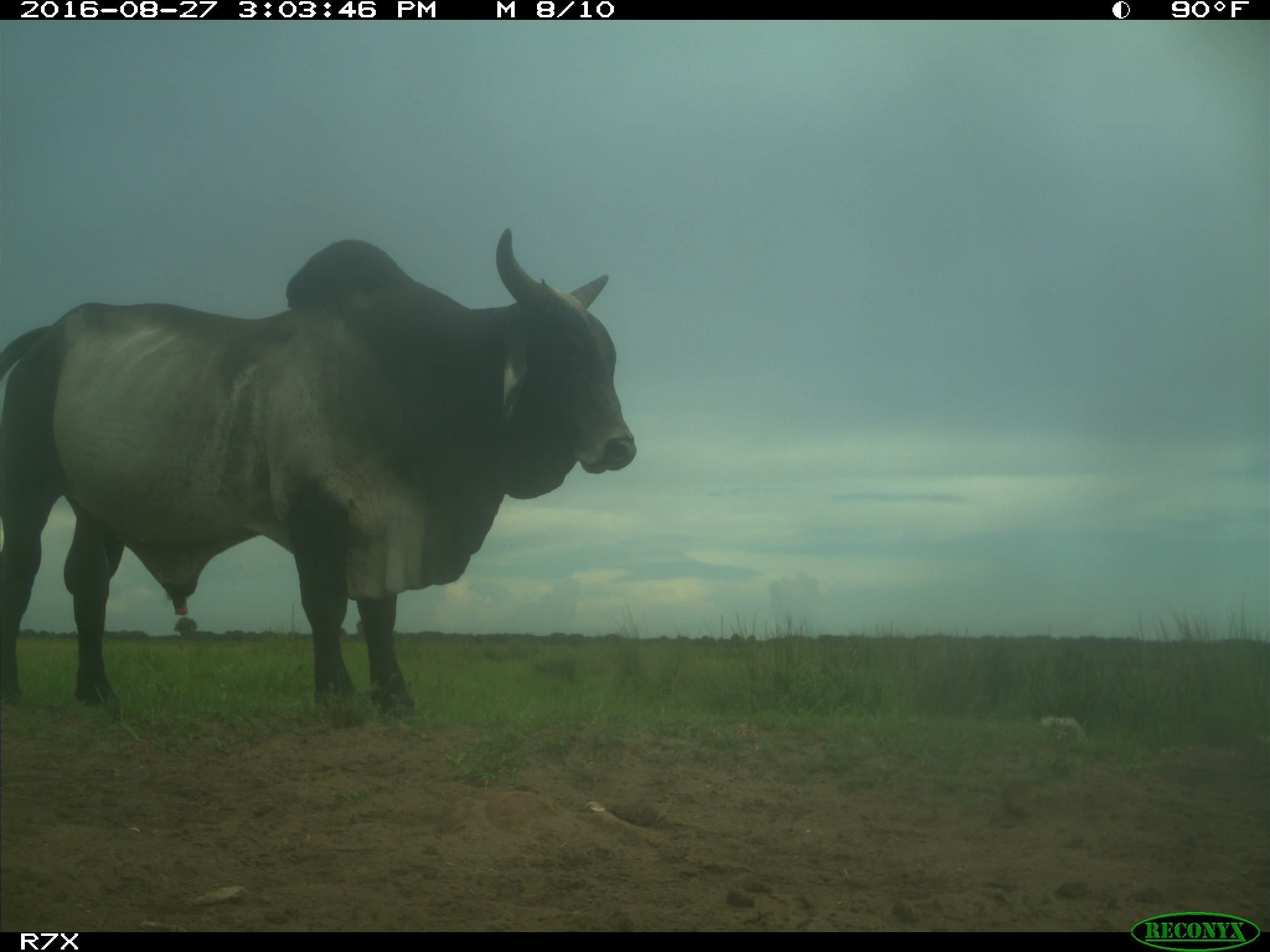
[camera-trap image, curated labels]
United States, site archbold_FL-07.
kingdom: Animalia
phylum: Chordata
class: Mammalia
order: Artiodactyla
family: Bovidae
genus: Bos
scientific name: Bos taurus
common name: domestic cow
Bos taurus (domestic cow).